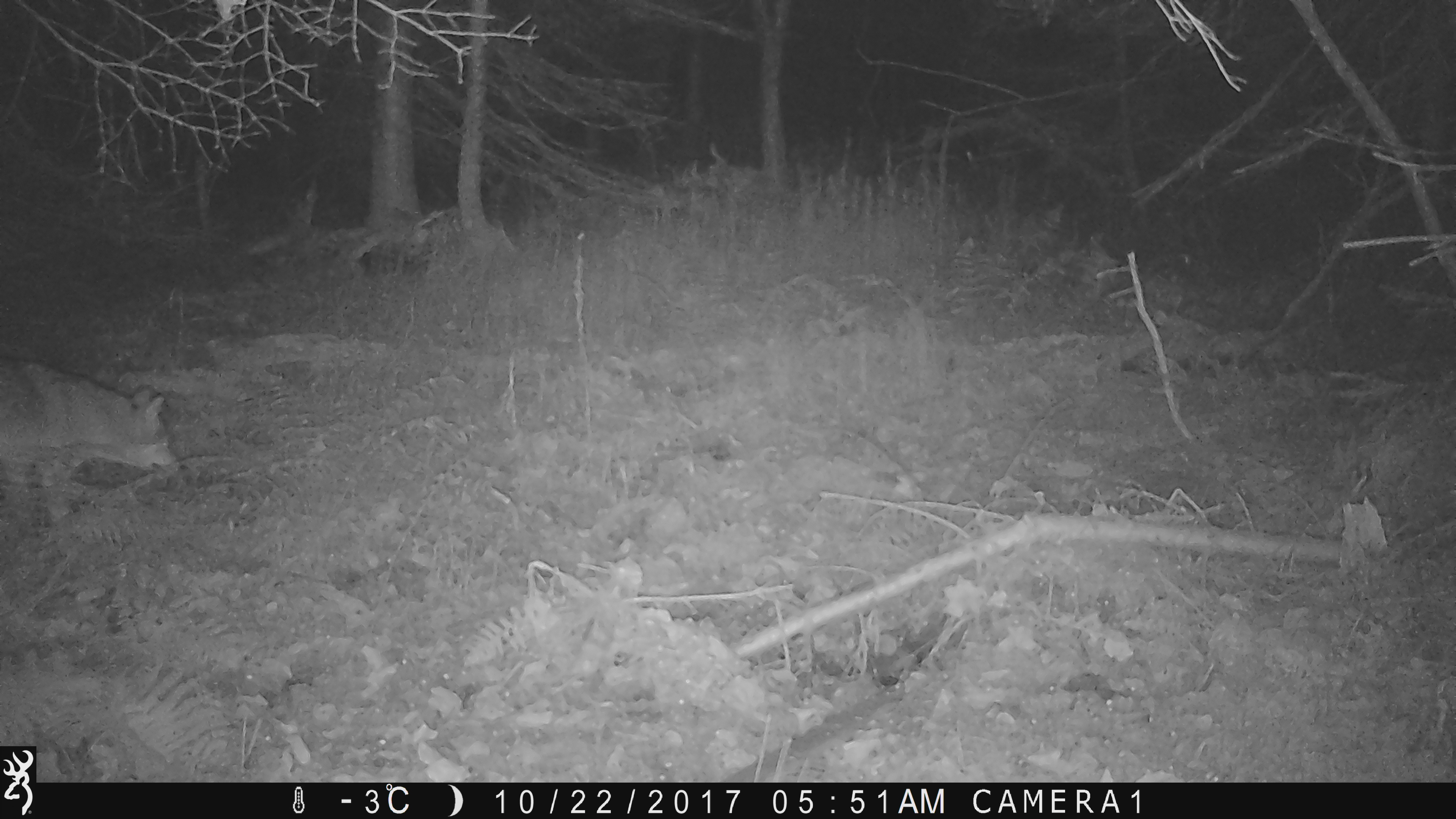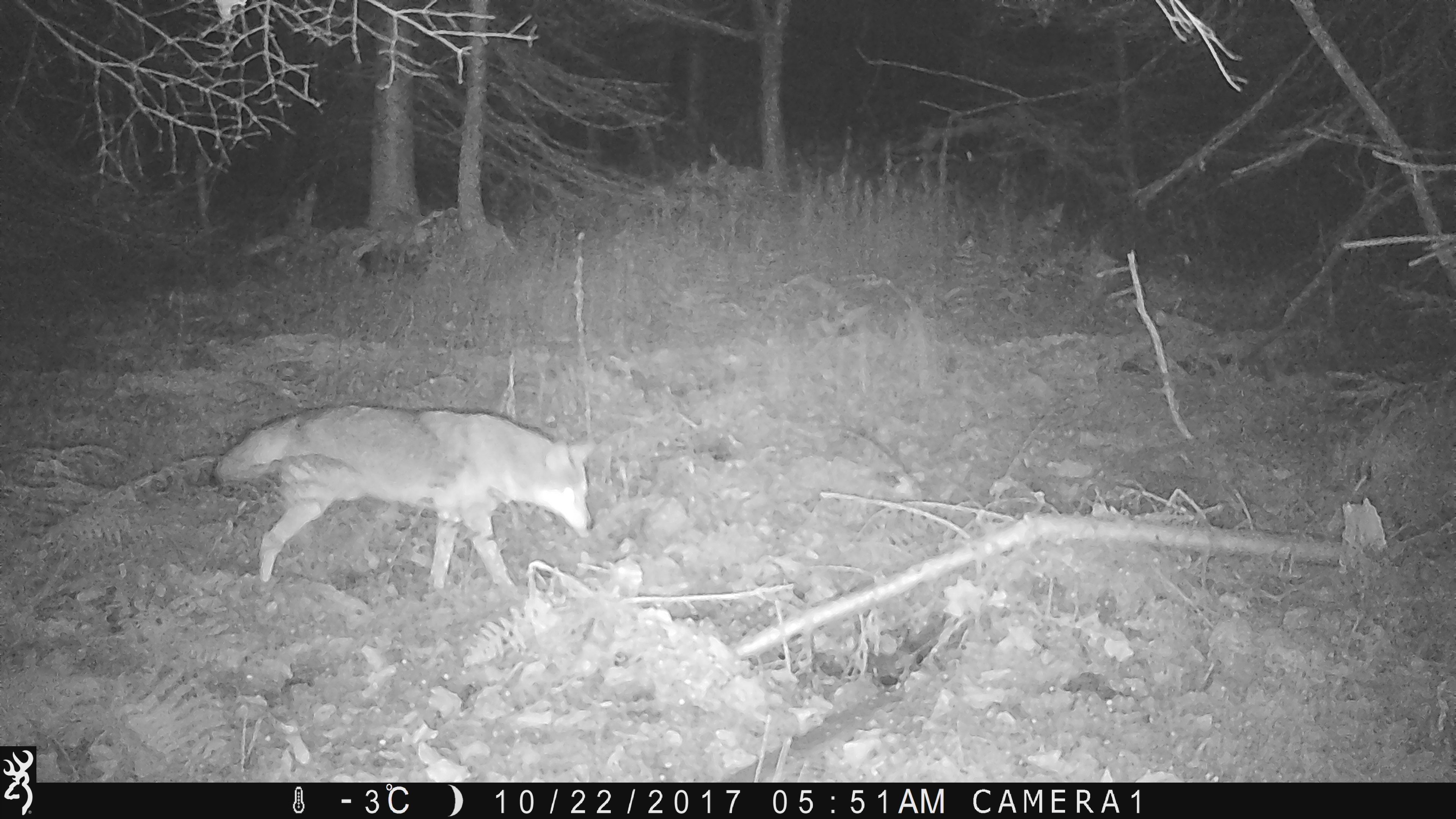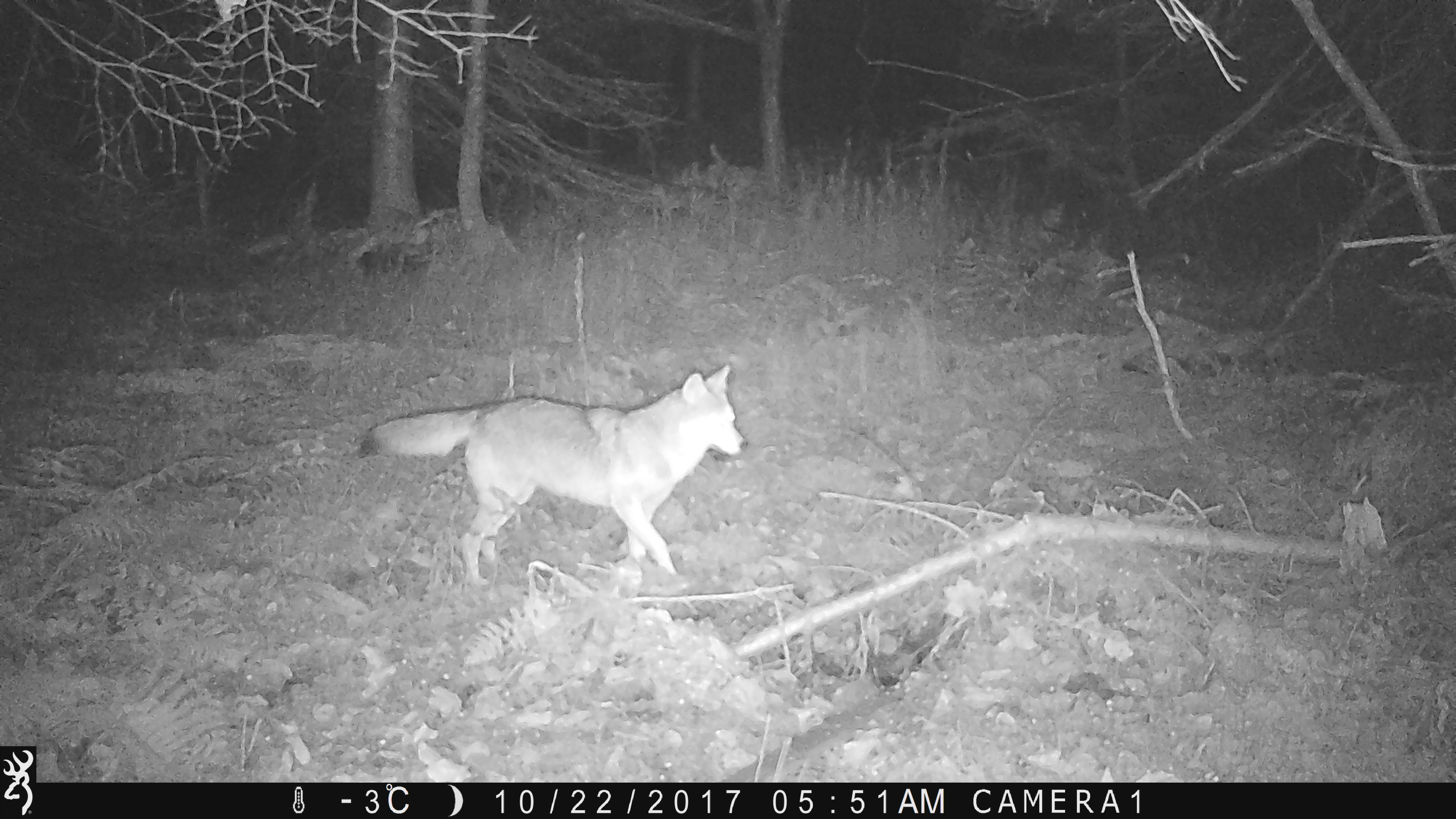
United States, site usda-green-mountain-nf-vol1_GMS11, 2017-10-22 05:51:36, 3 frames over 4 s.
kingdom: Animalia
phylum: Chordata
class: Mammalia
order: Carnivora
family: Canidae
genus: Canis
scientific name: Canis latrans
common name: coyote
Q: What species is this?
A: Coyote (Canis latrans).